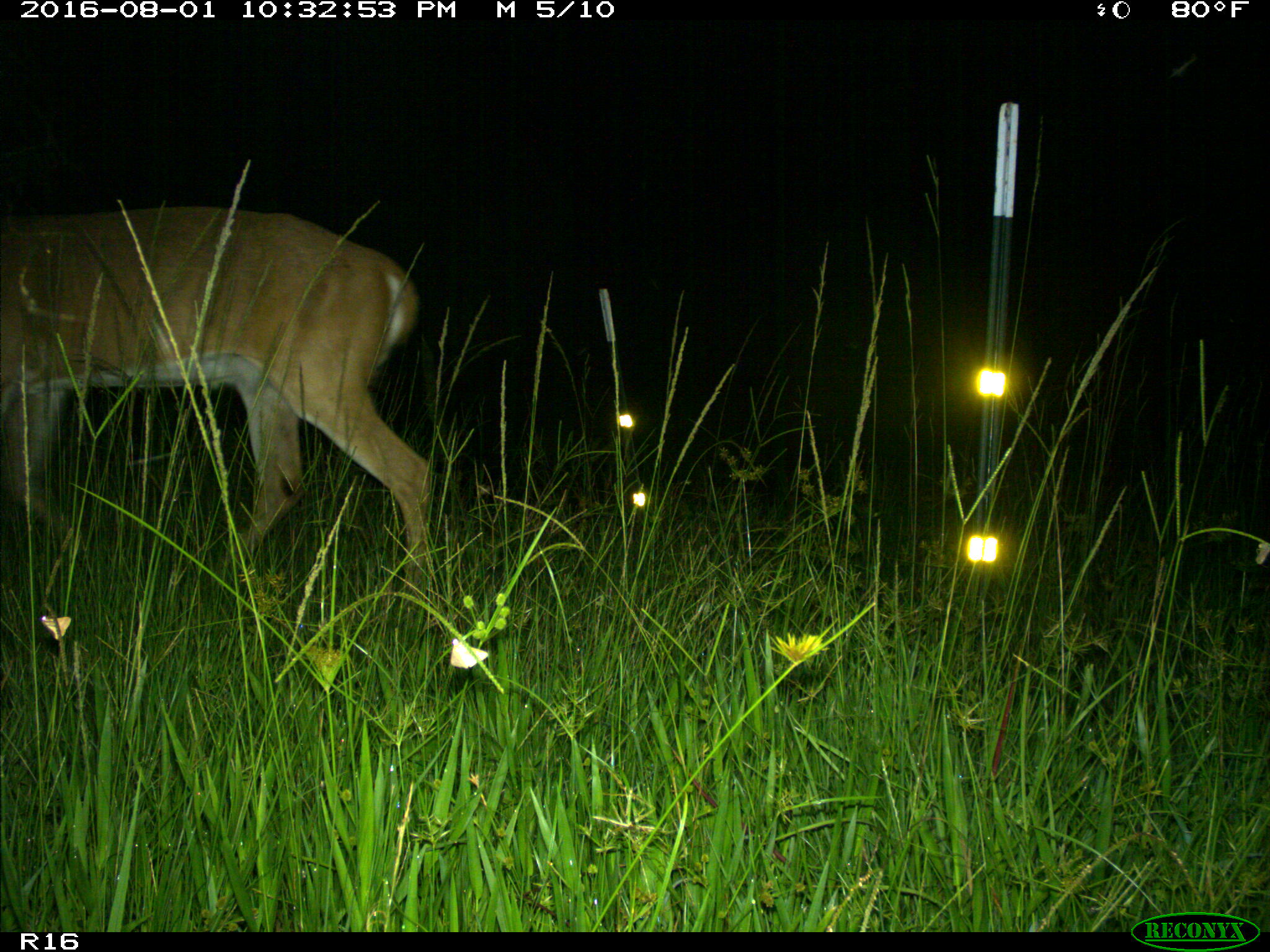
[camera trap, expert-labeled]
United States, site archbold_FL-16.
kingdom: Animalia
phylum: Chordata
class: Mammalia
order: Artiodactyla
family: Cervidae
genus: Odocoileus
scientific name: Odocoileus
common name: deer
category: unidentified deer